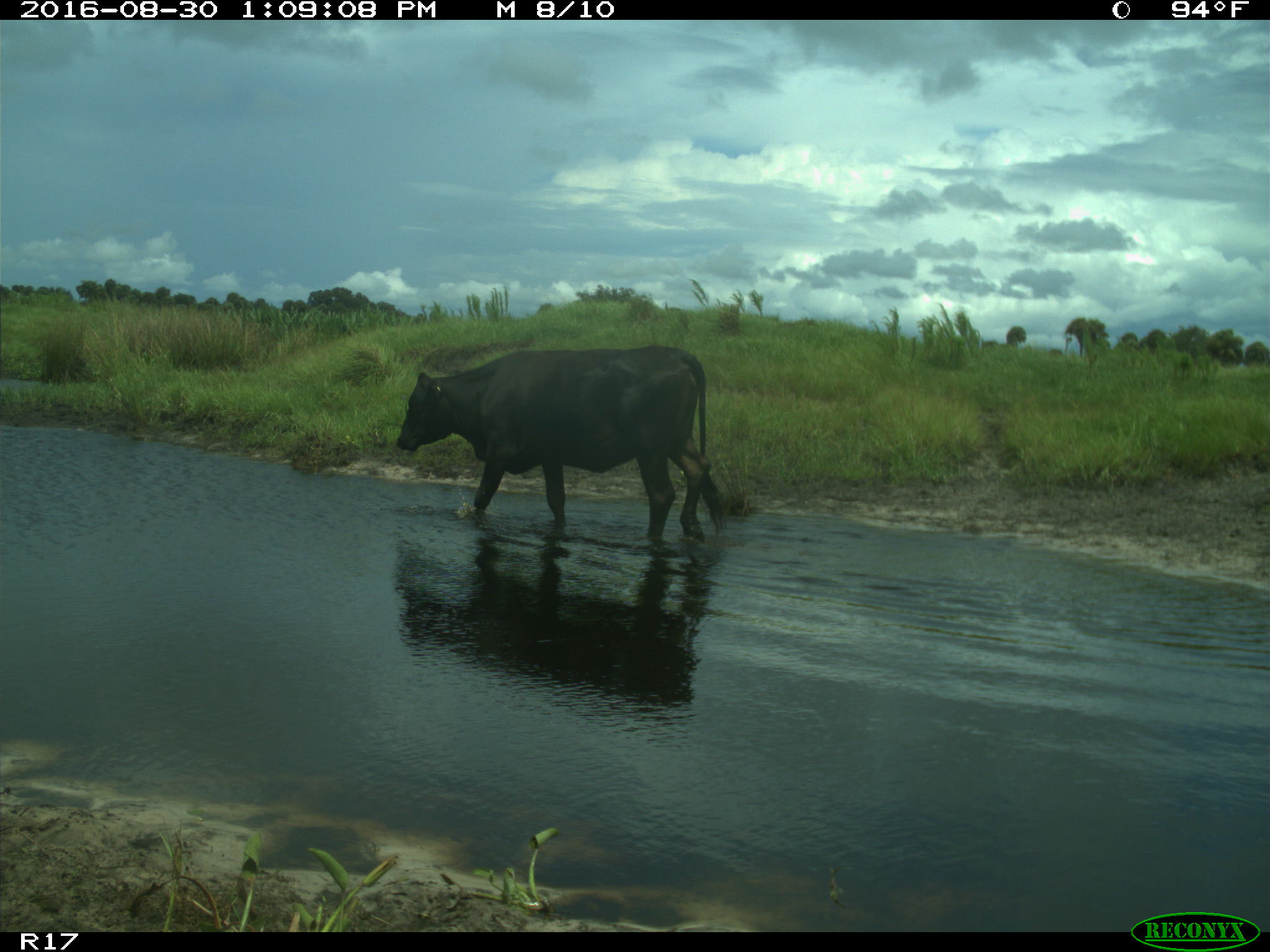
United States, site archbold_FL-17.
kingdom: Animalia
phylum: Chordata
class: Mammalia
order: Artiodactyla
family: Bovidae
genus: Bos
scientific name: Bos taurus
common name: domestic cow